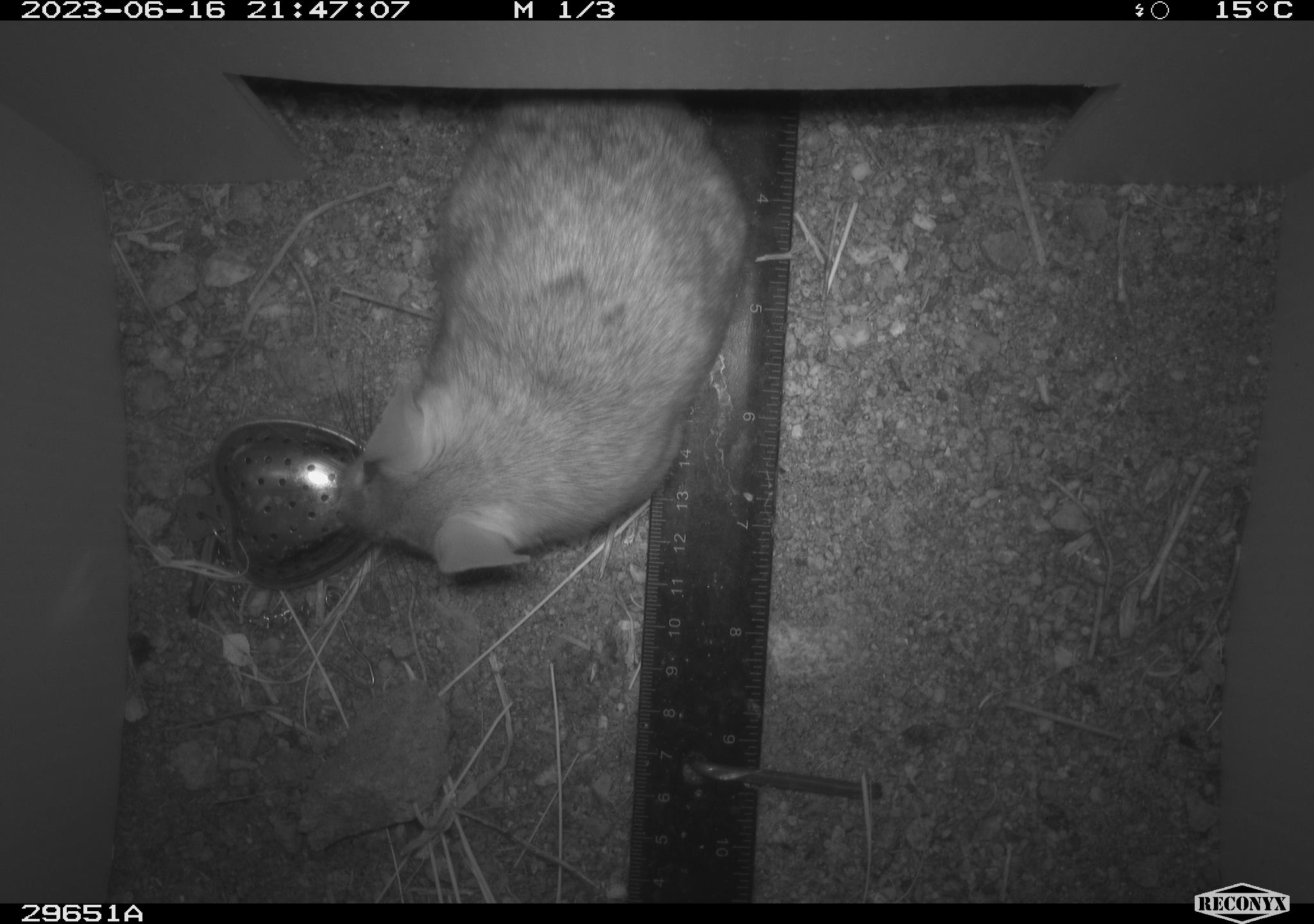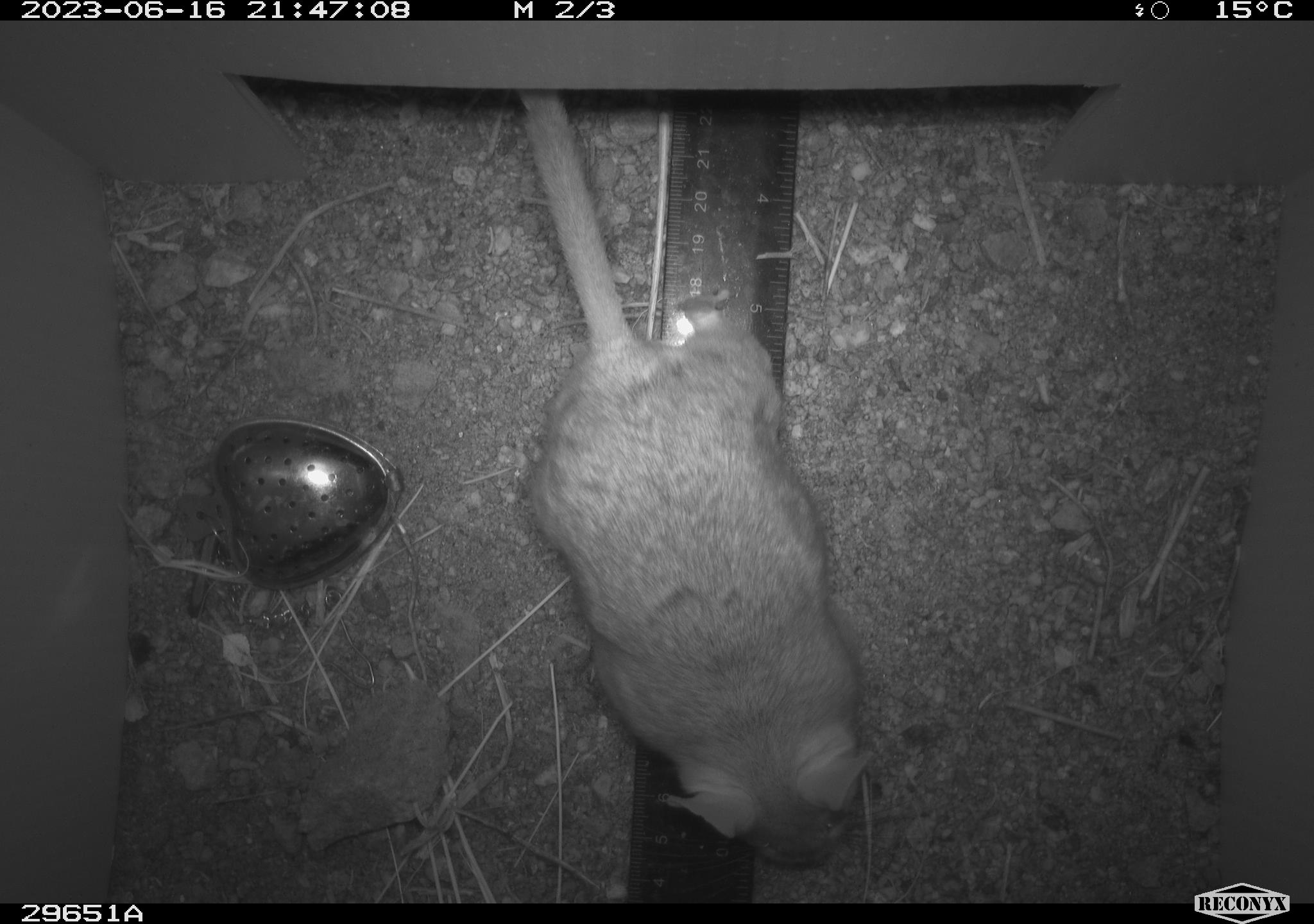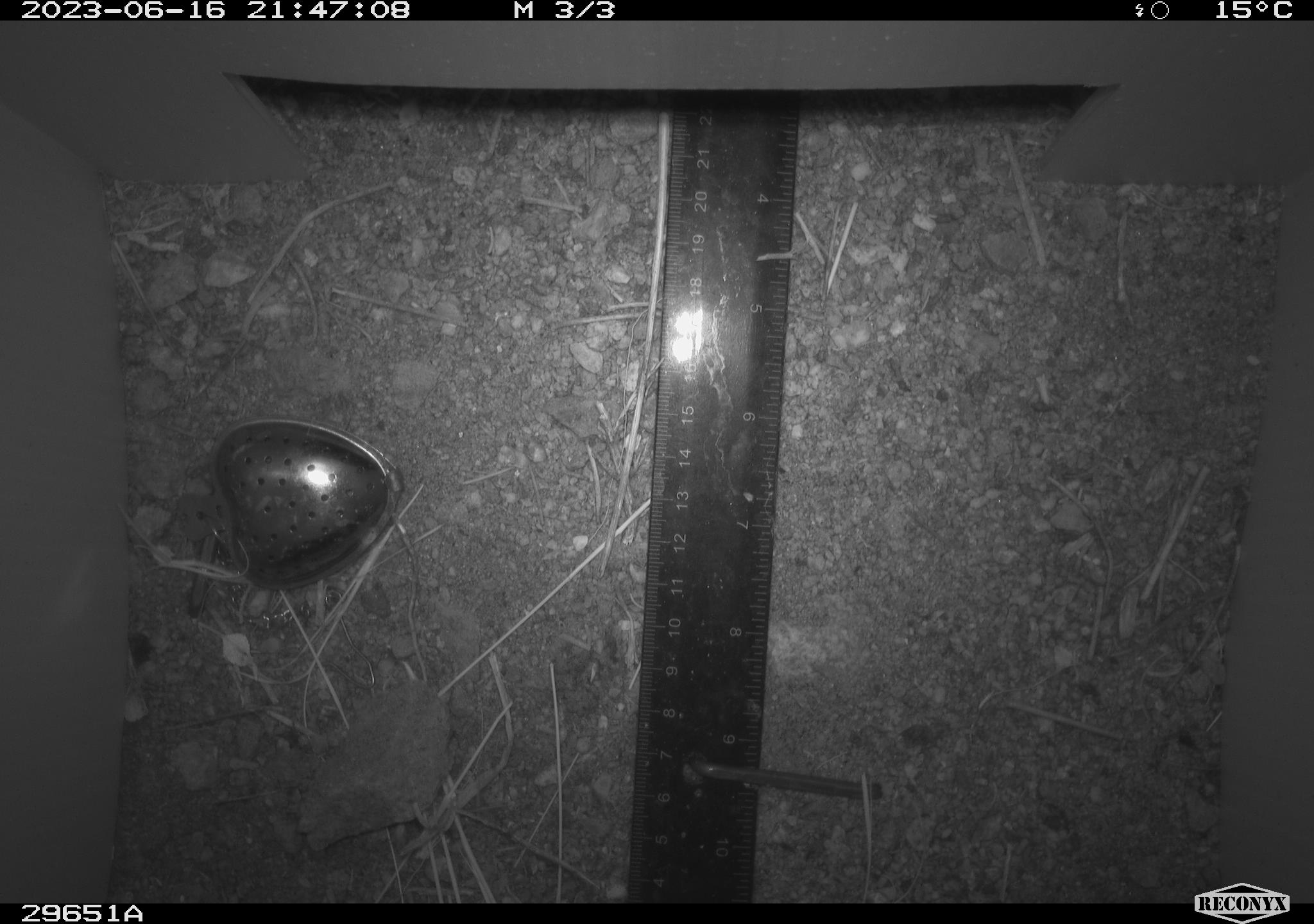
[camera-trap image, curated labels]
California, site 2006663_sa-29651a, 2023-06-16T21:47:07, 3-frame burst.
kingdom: Animalia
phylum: Chordata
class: Mammalia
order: Rodentia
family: Cricetidae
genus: Neotoma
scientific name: Neotoma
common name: pack rat or woodrat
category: neotoma species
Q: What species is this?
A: Neotoma species (pack rat or woodrat) (Neotoma).